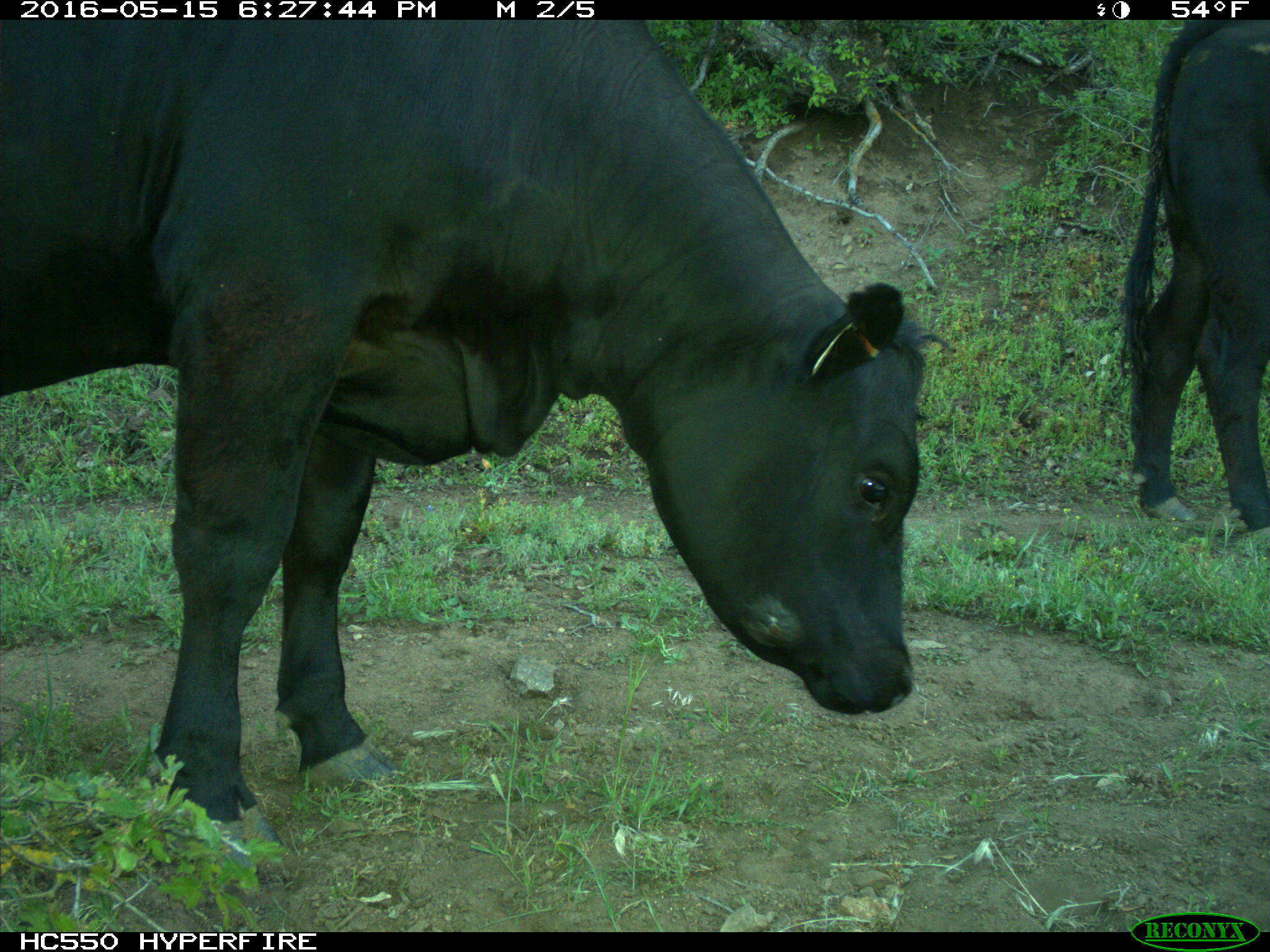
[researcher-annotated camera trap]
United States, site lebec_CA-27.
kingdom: Animalia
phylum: Chordata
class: Mammalia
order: Artiodactyla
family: Bovidae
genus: Bos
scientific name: Bos taurus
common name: domestic cow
Bos taurus (domestic cow).